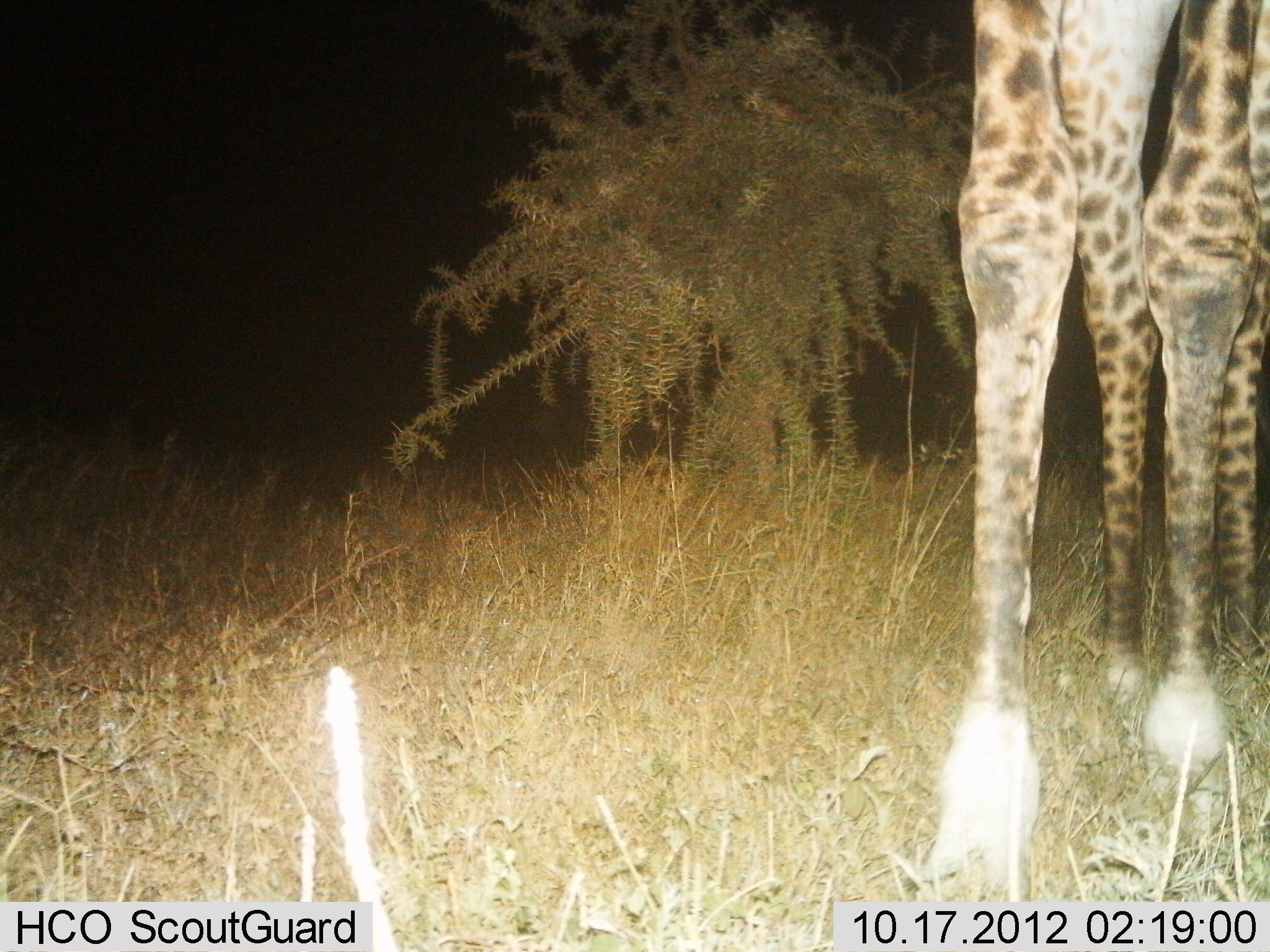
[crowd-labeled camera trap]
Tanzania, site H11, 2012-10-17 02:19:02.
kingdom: Animalia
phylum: Chordata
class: Mammalia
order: Artiodactyla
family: Giraffidae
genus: Giraffa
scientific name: Giraffa camelopardalis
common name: giraffe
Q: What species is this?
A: Giraffe (Giraffa camelopardalis).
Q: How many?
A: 1.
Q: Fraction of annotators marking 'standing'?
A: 80%.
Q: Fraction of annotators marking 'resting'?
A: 0%.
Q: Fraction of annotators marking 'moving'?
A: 20%.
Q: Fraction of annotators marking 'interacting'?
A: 0%.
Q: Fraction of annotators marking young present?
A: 0%.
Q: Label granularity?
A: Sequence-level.